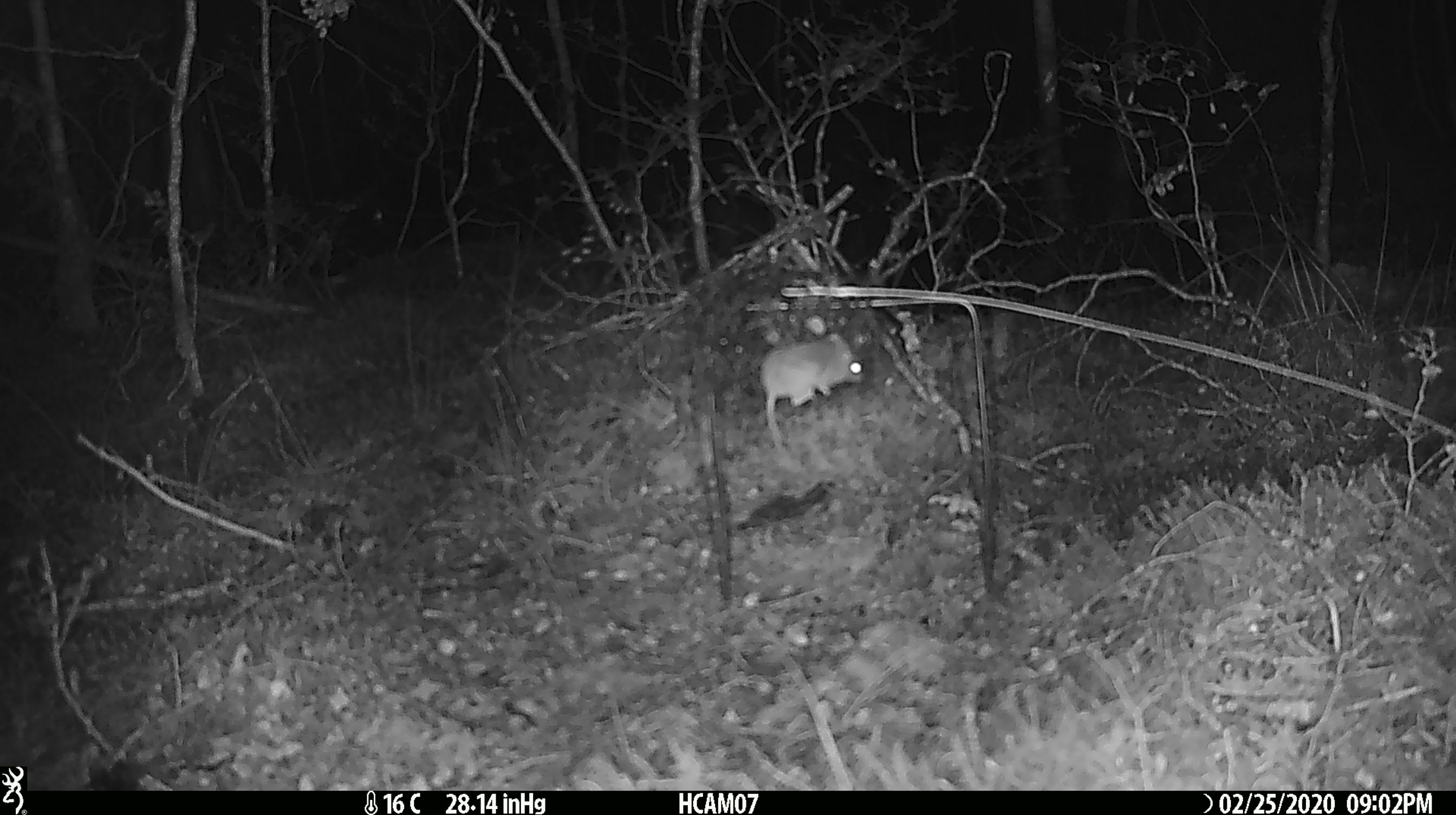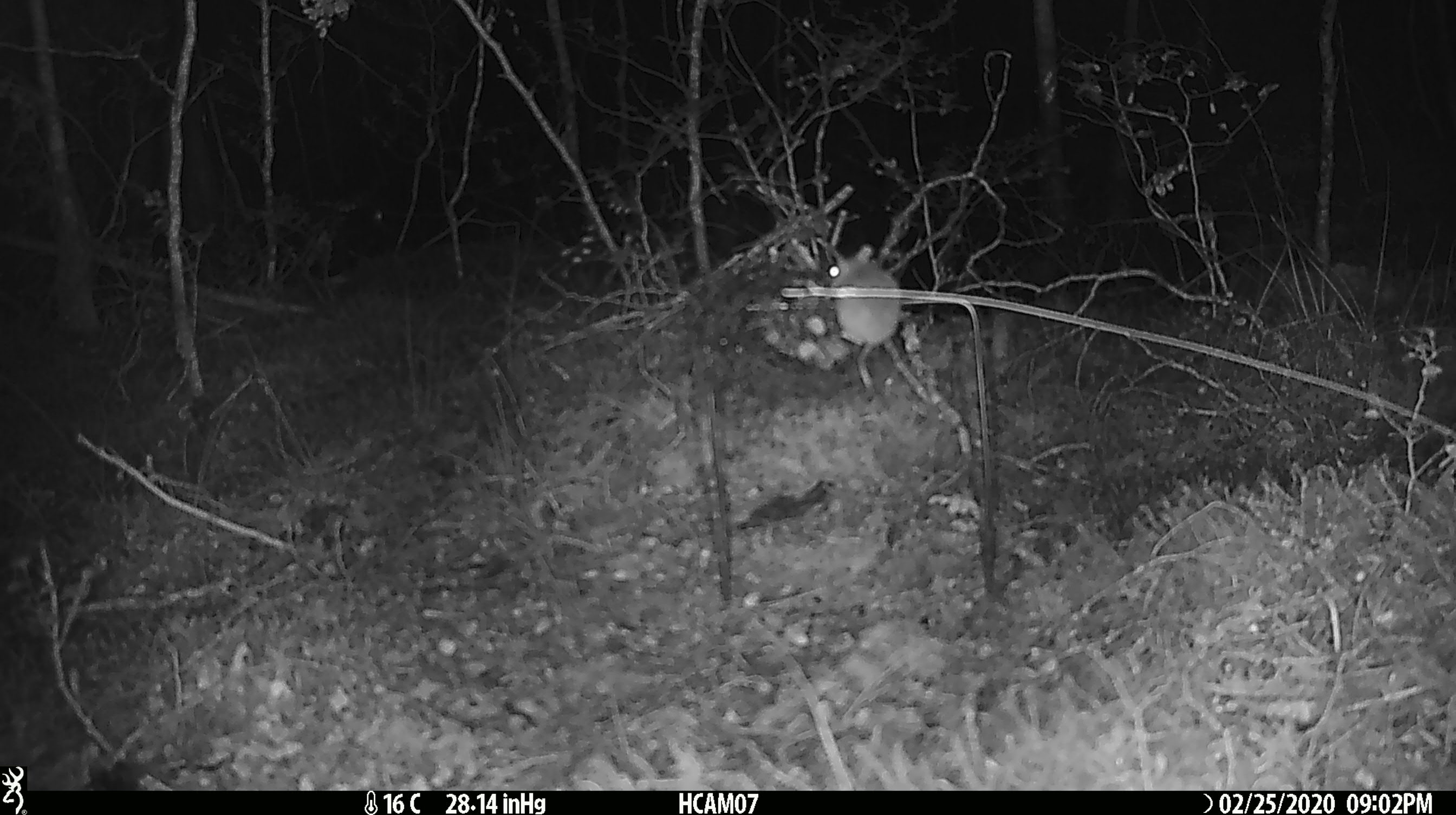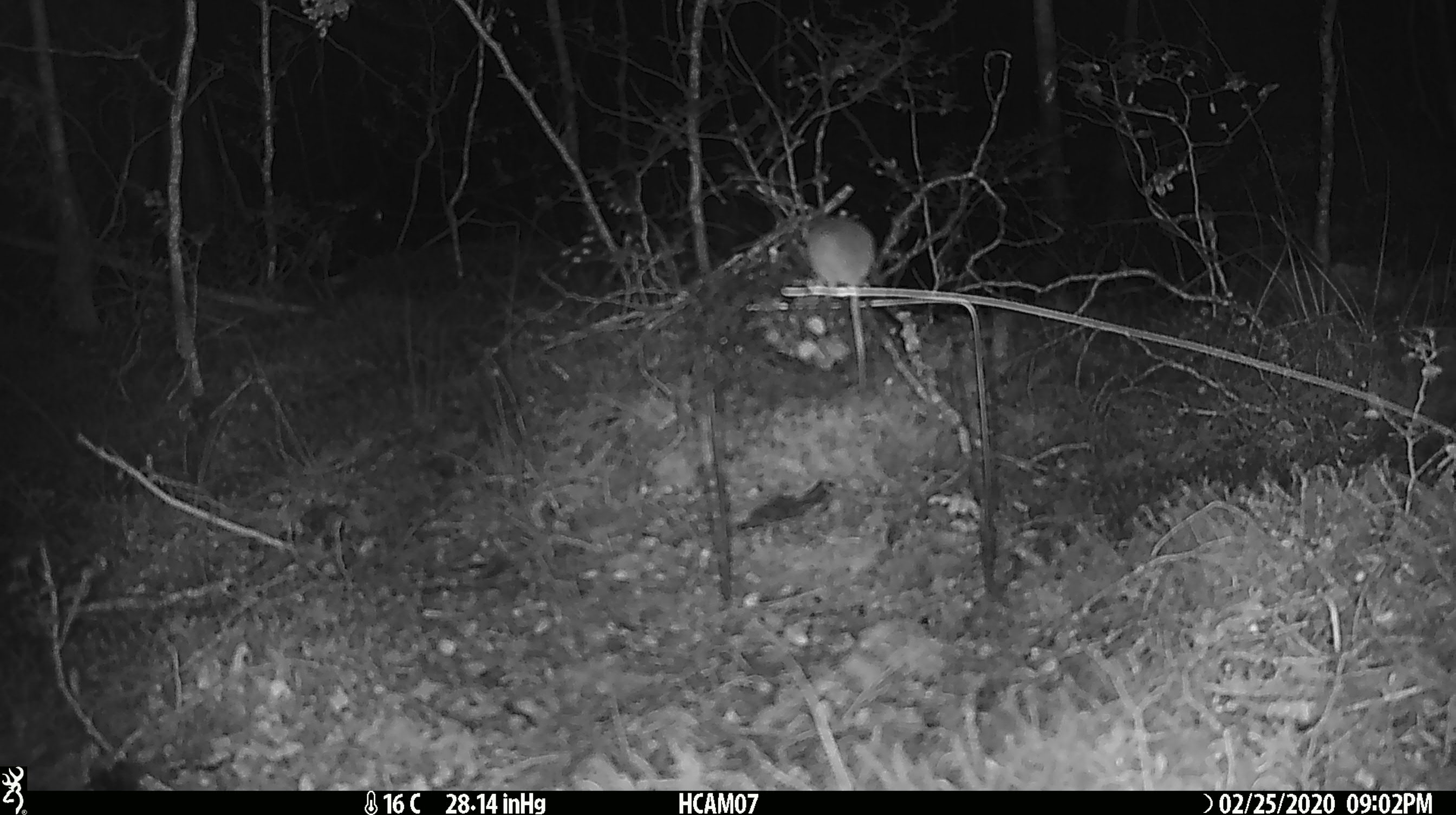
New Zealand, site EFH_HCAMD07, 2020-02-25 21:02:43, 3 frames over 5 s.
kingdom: Animalia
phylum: Chordata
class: Mammalia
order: Rodentia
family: Muridae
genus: Mus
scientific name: Mus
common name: mouse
Mouse (Mus).